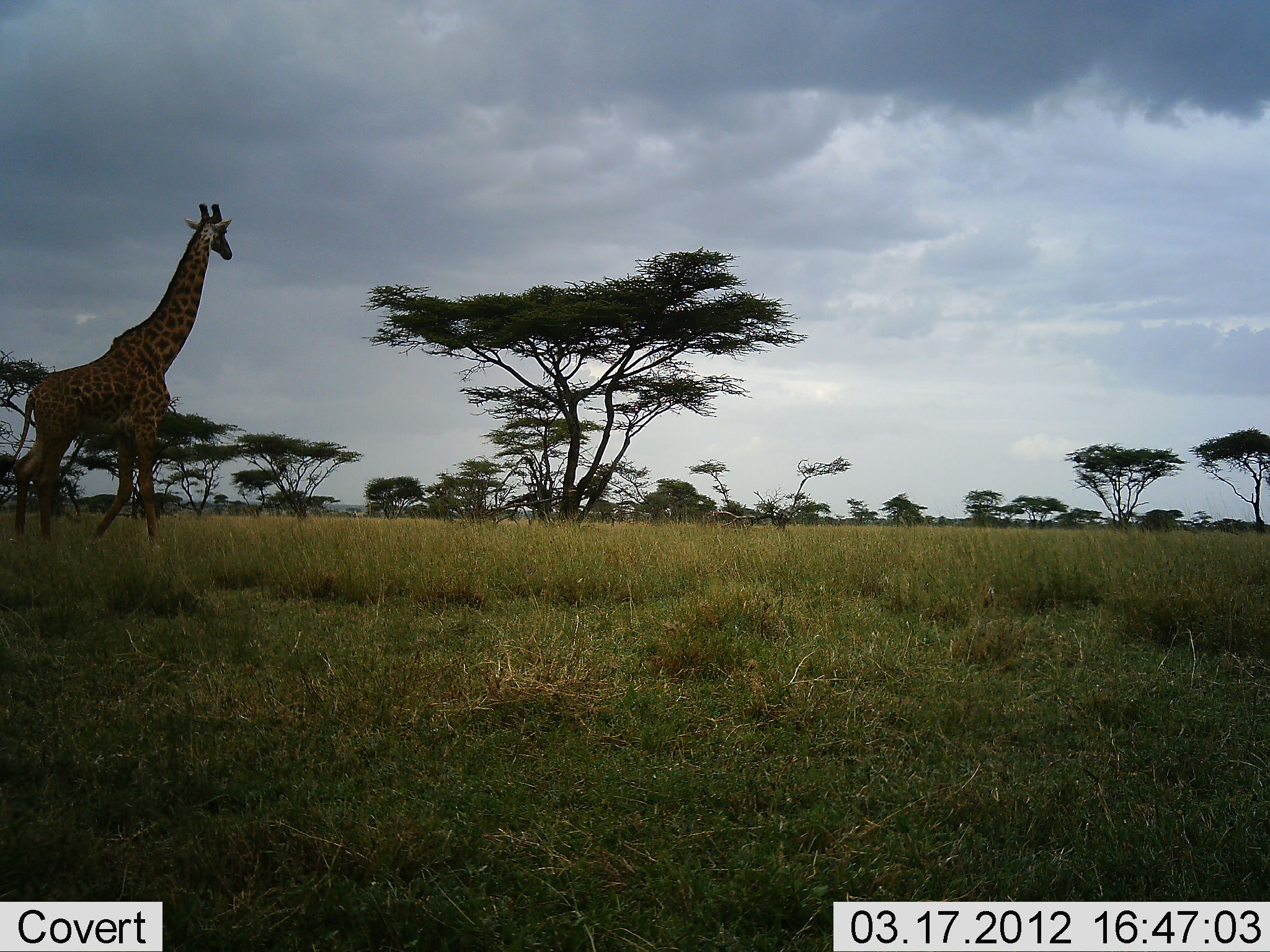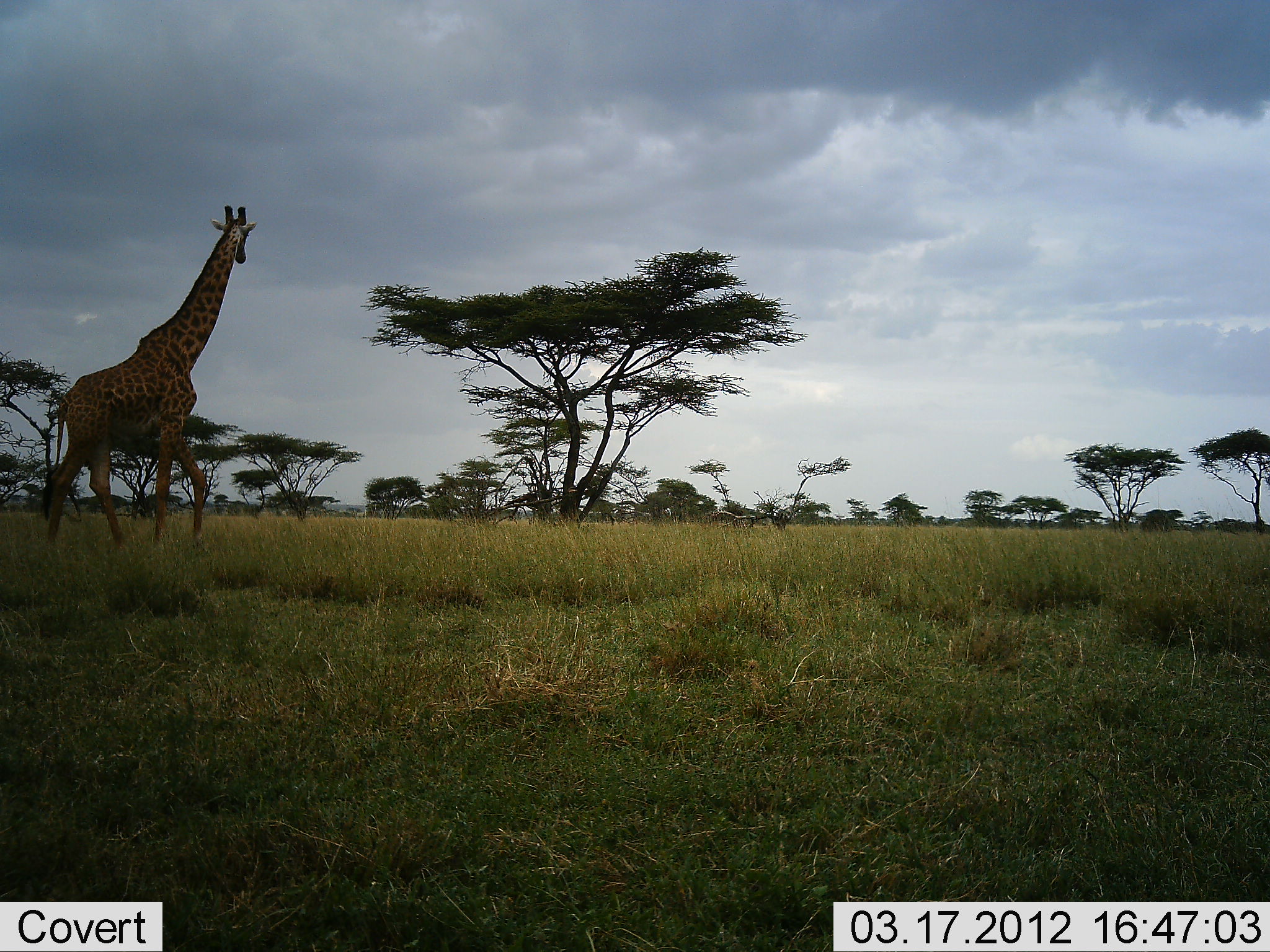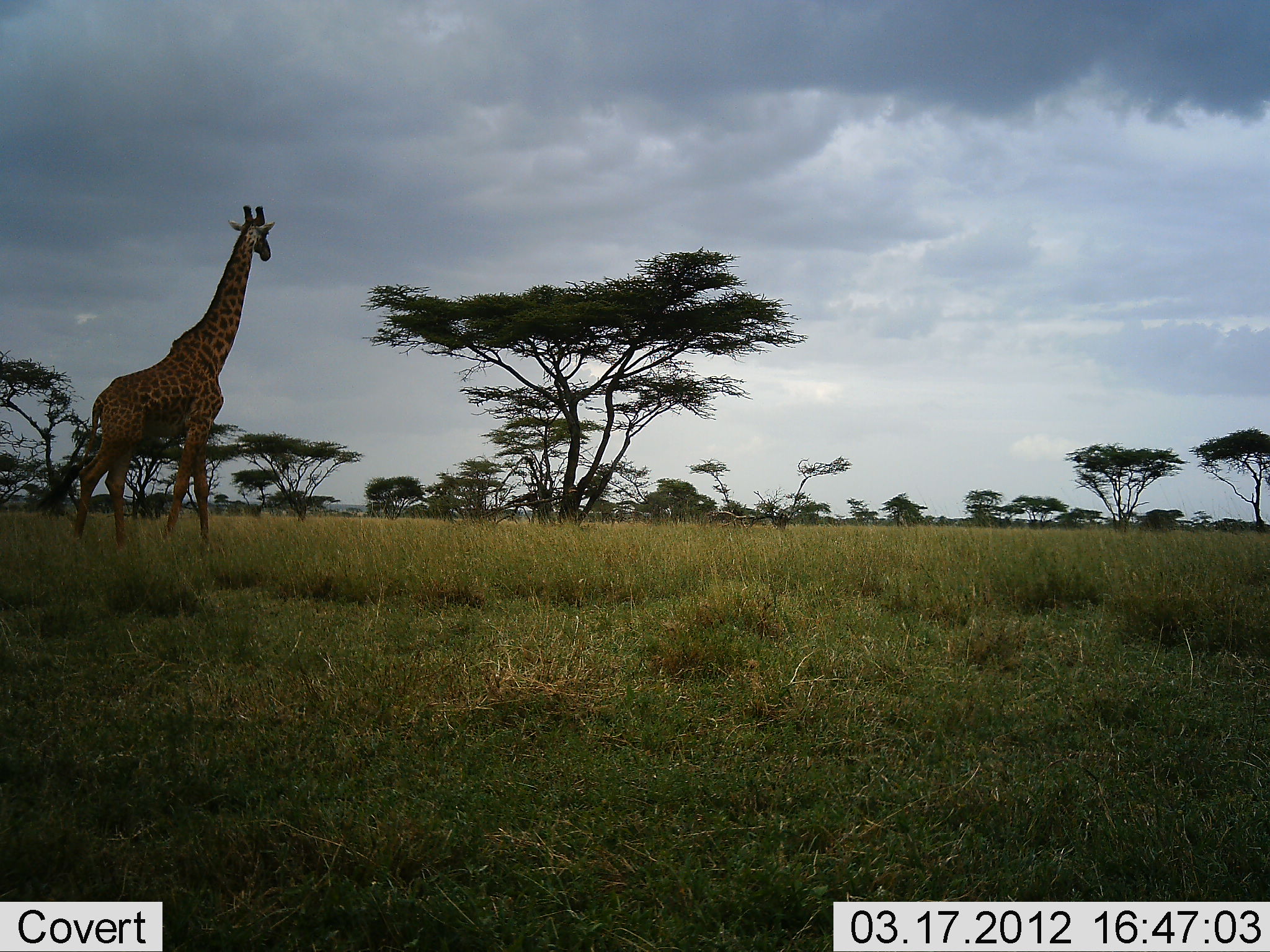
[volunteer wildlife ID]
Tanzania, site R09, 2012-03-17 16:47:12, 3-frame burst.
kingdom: Animalia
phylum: Chordata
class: Mammalia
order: Artiodactyla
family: Giraffidae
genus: Giraffa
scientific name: Giraffa camelopardalis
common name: giraffe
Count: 1.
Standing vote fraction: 6%.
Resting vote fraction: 0%.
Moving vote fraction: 100%.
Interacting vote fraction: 0%.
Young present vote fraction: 0%.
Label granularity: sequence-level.